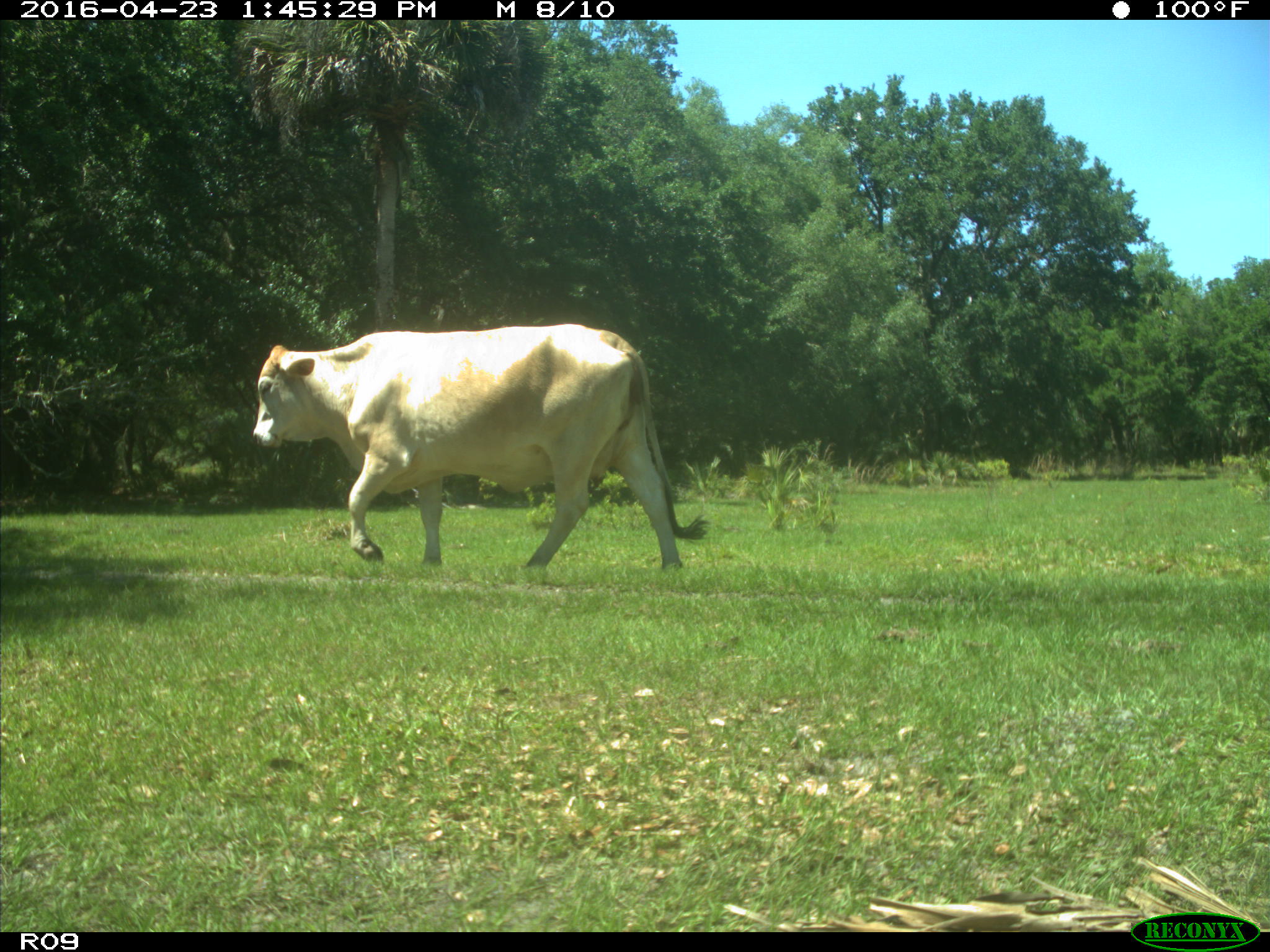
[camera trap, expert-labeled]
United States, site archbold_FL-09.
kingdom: Animalia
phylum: Chordata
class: Mammalia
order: Artiodactyla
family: Bovidae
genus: Bos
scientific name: Bos taurus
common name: domestic cow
Bos taurus (domestic cow).